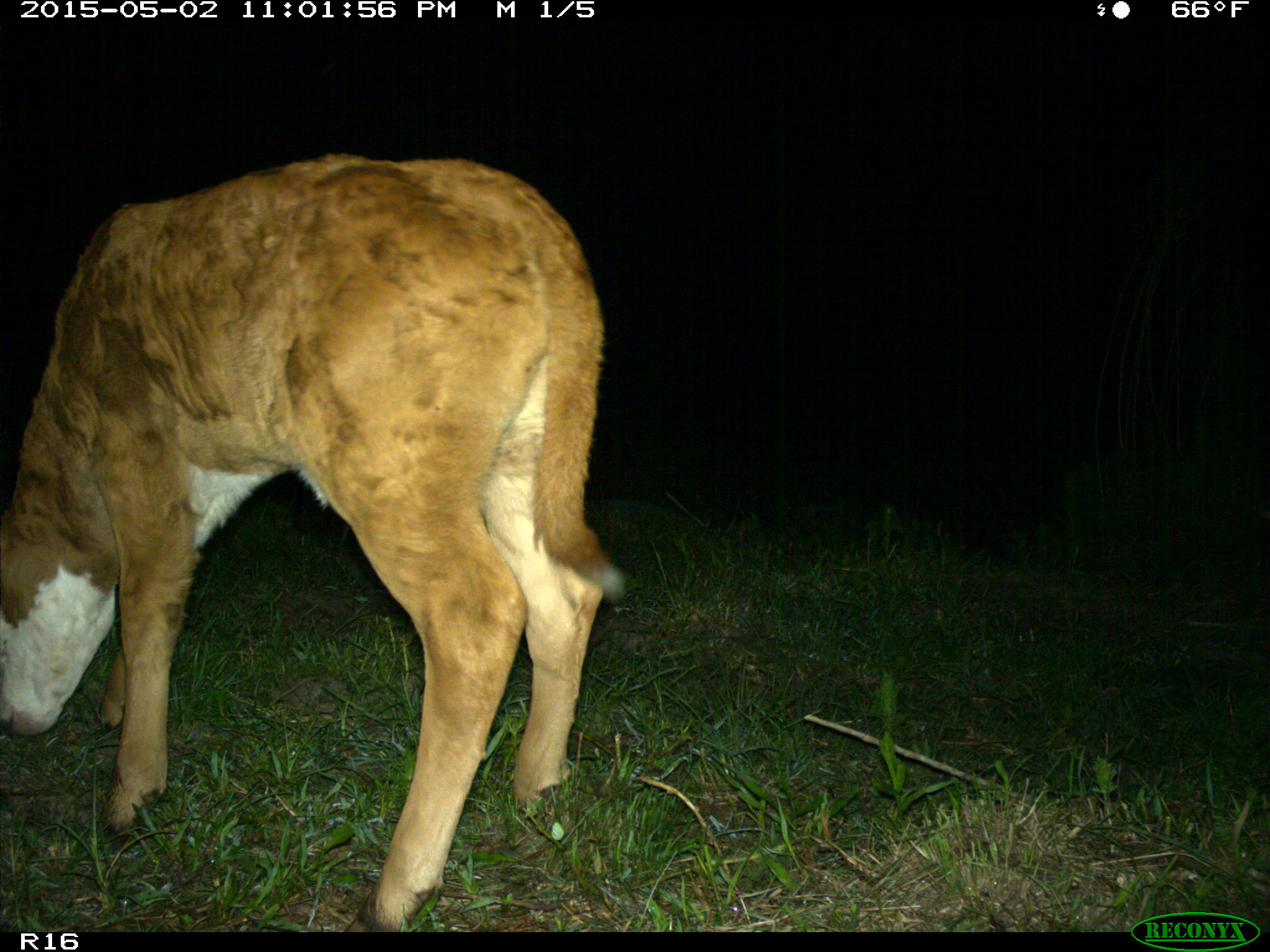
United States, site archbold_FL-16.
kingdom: Animalia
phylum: Chordata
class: Mammalia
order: Artiodactyla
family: Bovidae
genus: Bos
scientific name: Bos taurus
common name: domestic cow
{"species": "Bos taurus (domestic cow)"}